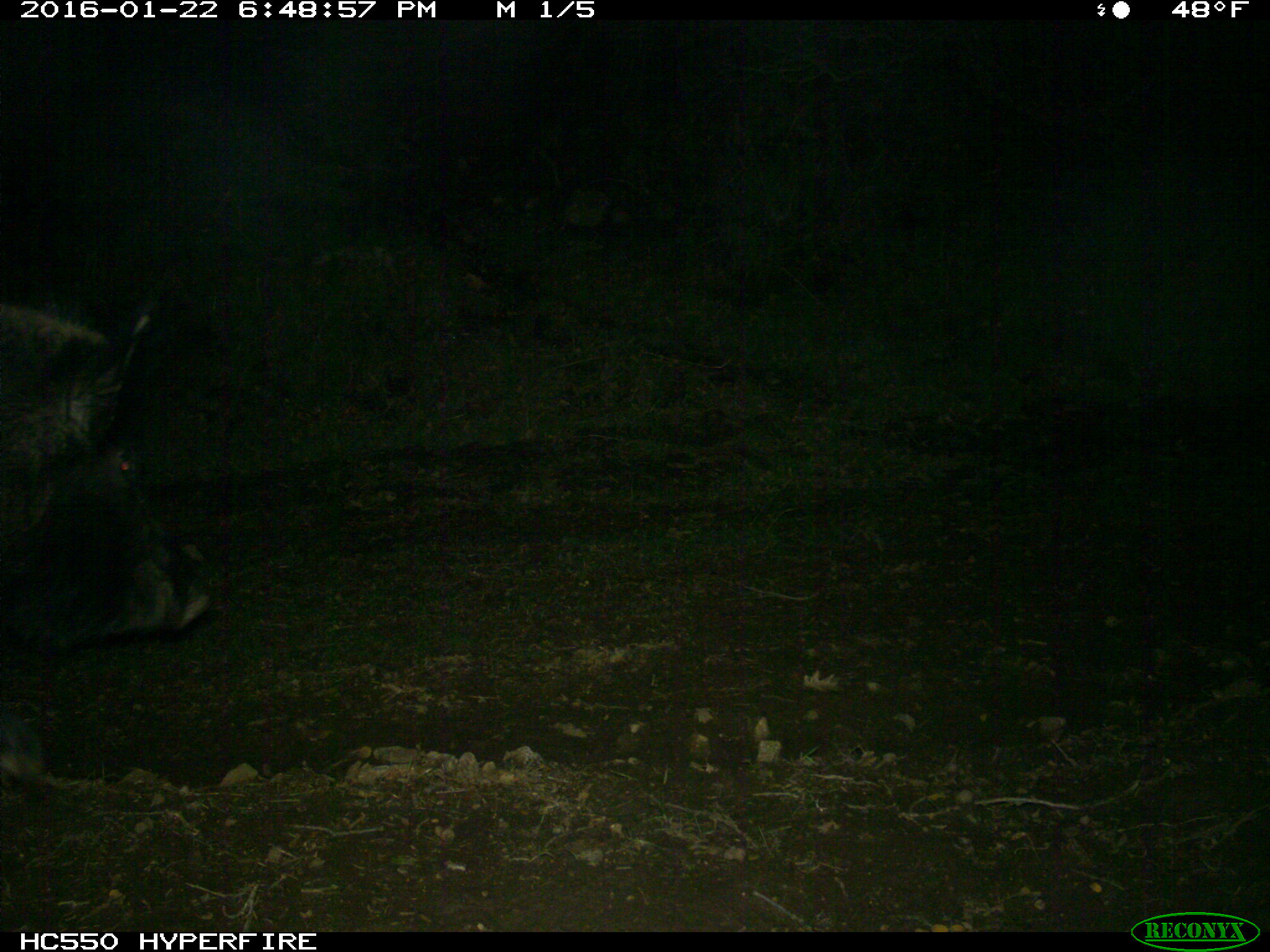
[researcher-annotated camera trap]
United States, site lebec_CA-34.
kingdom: Animalia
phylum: Chordata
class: Mammalia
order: Artiodactyla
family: Suidae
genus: Sus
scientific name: Sus scrofa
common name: wild boar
Sus scrofa (wild boar).